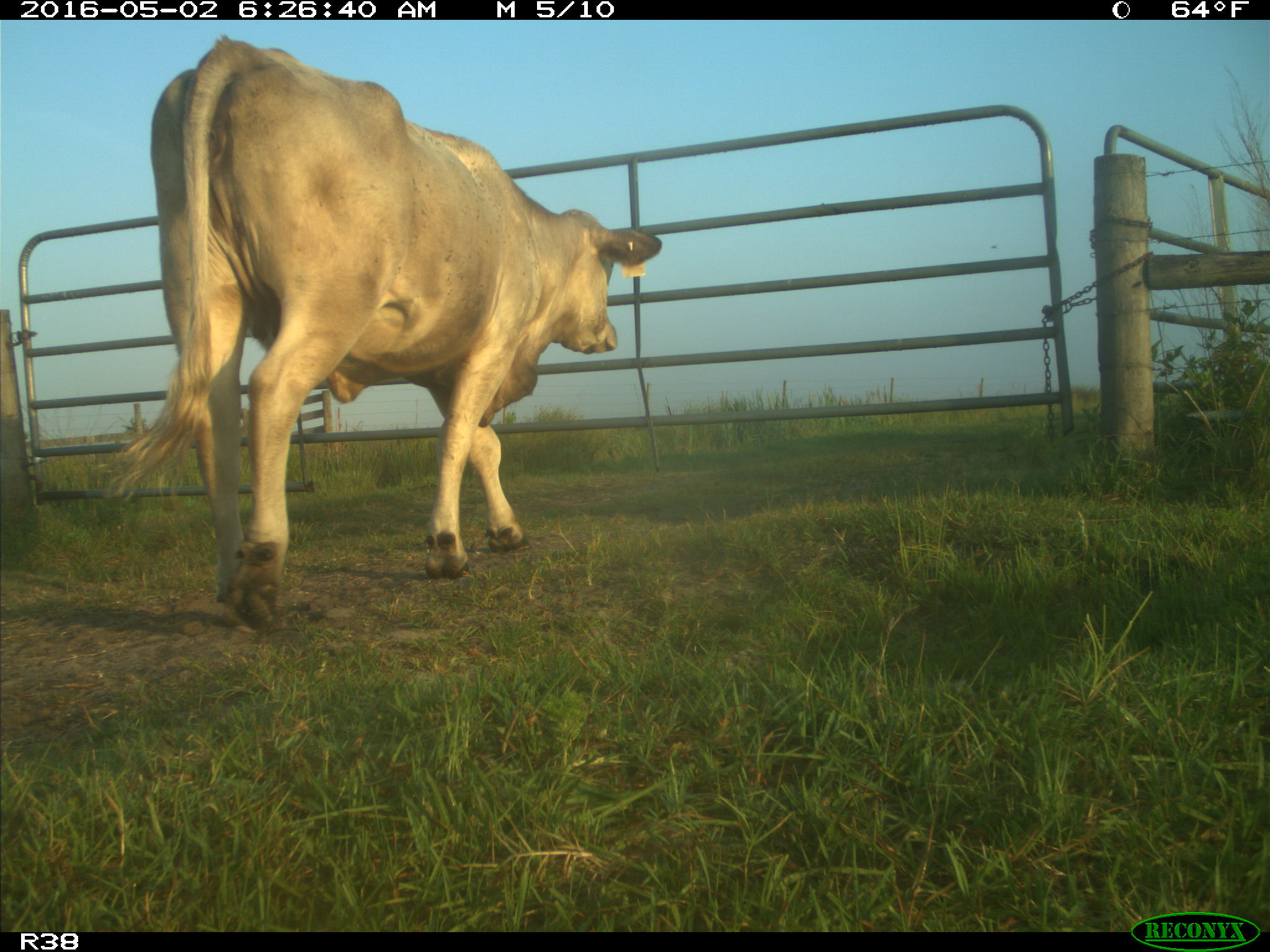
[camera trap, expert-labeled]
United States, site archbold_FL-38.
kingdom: Animalia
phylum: Chordata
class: Mammalia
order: Artiodactyla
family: Bovidae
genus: Bos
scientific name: Bos taurus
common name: domestic cow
Bos taurus (domestic cow).